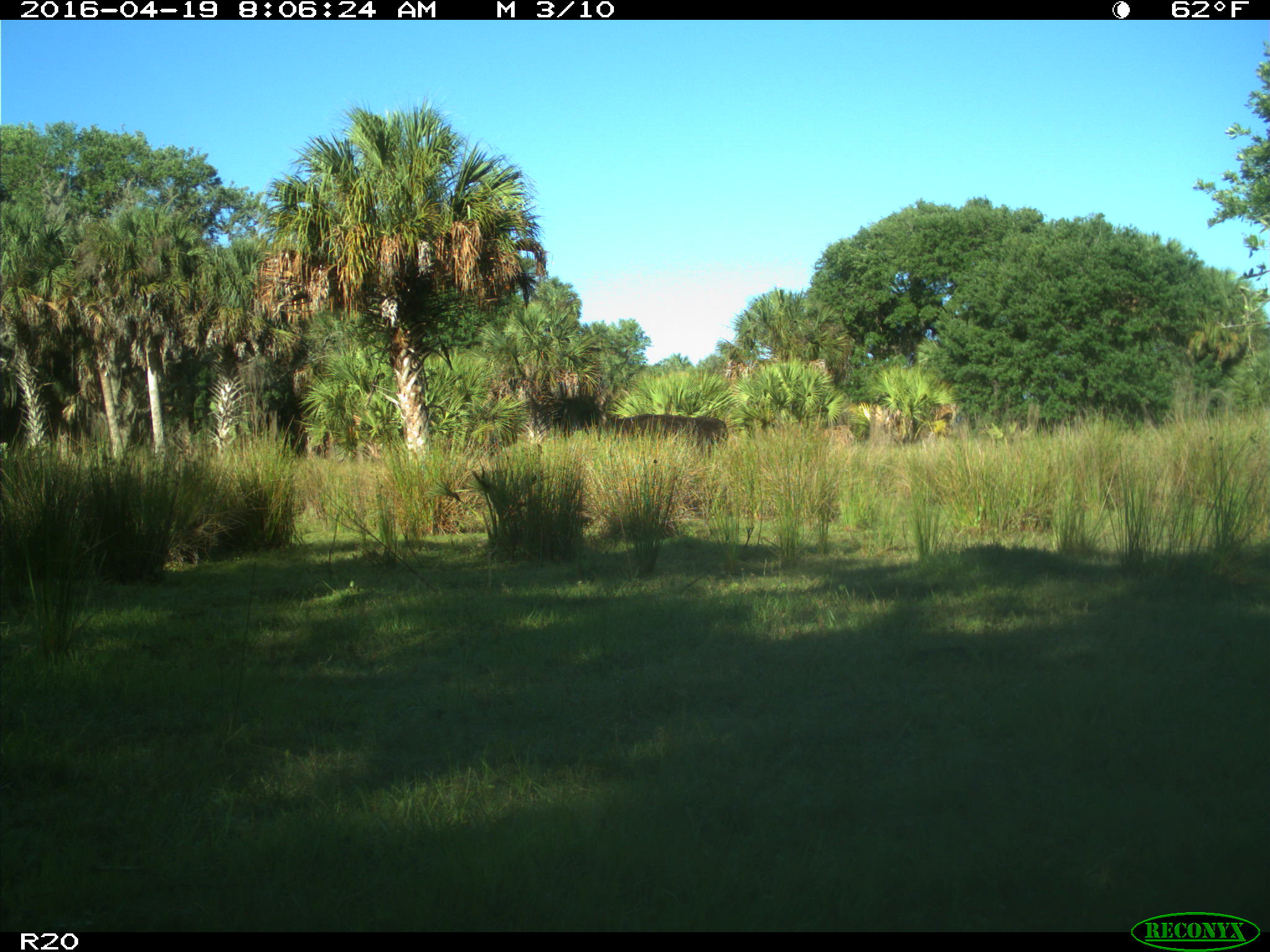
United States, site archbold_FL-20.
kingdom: Animalia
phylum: Chordata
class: Mammalia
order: Artiodactyla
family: Bovidae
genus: Bos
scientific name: Bos taurus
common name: domestic cow